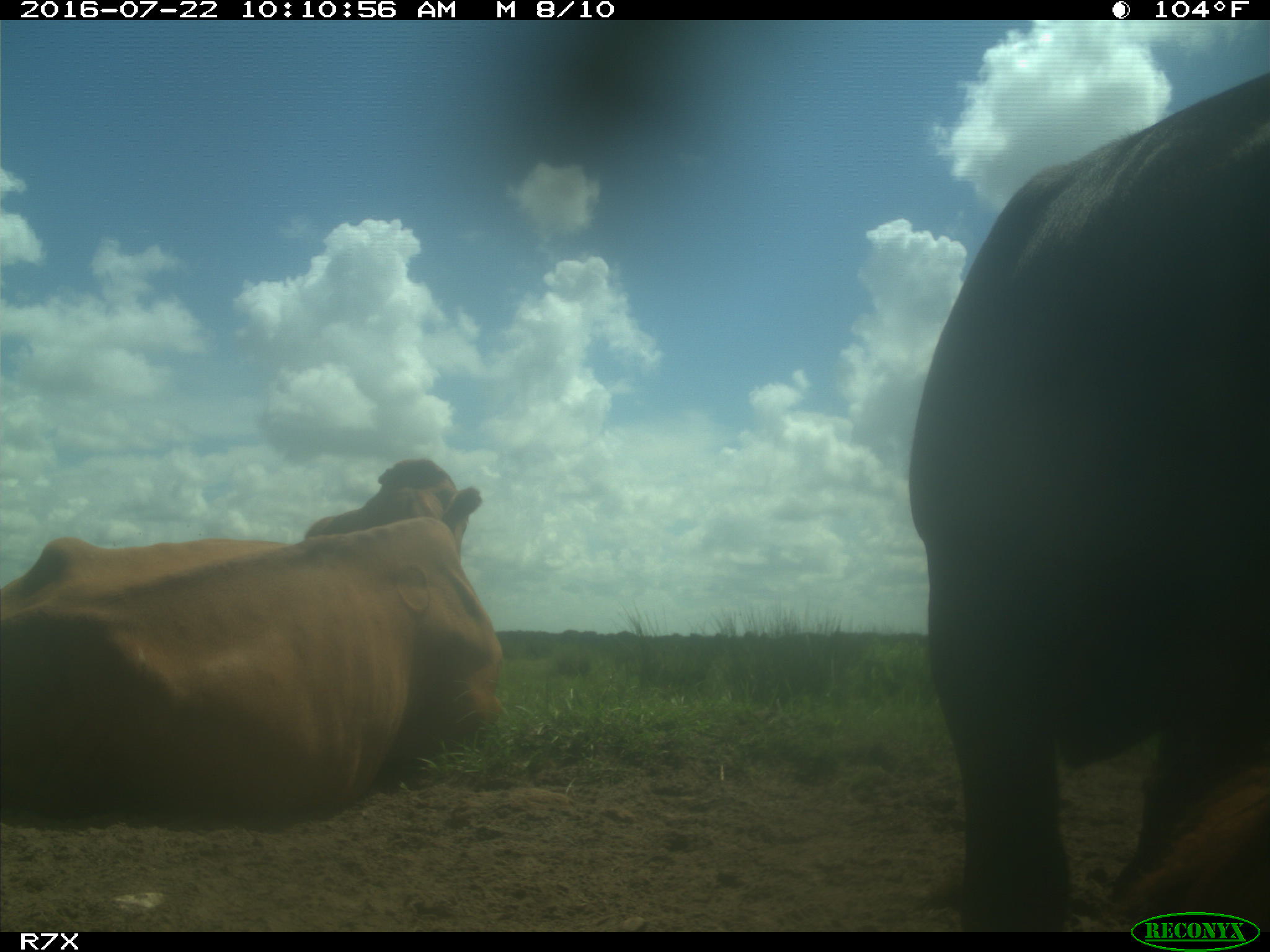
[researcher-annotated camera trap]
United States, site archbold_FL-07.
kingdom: Animalia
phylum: Chordata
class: Mammalia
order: Artiodactyla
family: Bovidae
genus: Bos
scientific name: Bos taurus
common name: domestic cow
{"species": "Bos taurus (domestic cow)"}